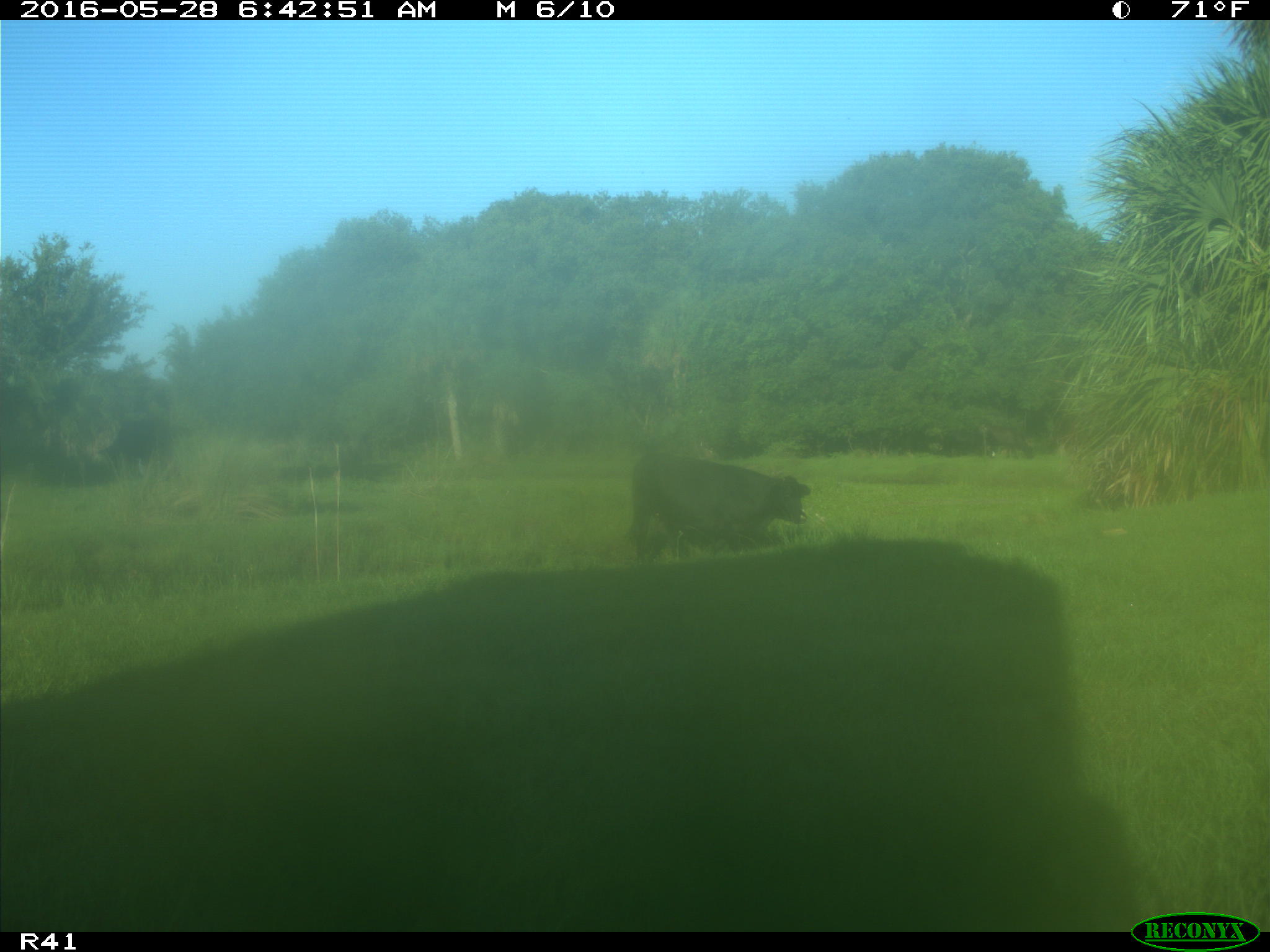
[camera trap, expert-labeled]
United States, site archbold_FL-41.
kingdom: Animalia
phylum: Chordata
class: Mammalia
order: Artiodactyla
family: Bovidae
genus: Bos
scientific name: Bos taurus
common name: domestic cow